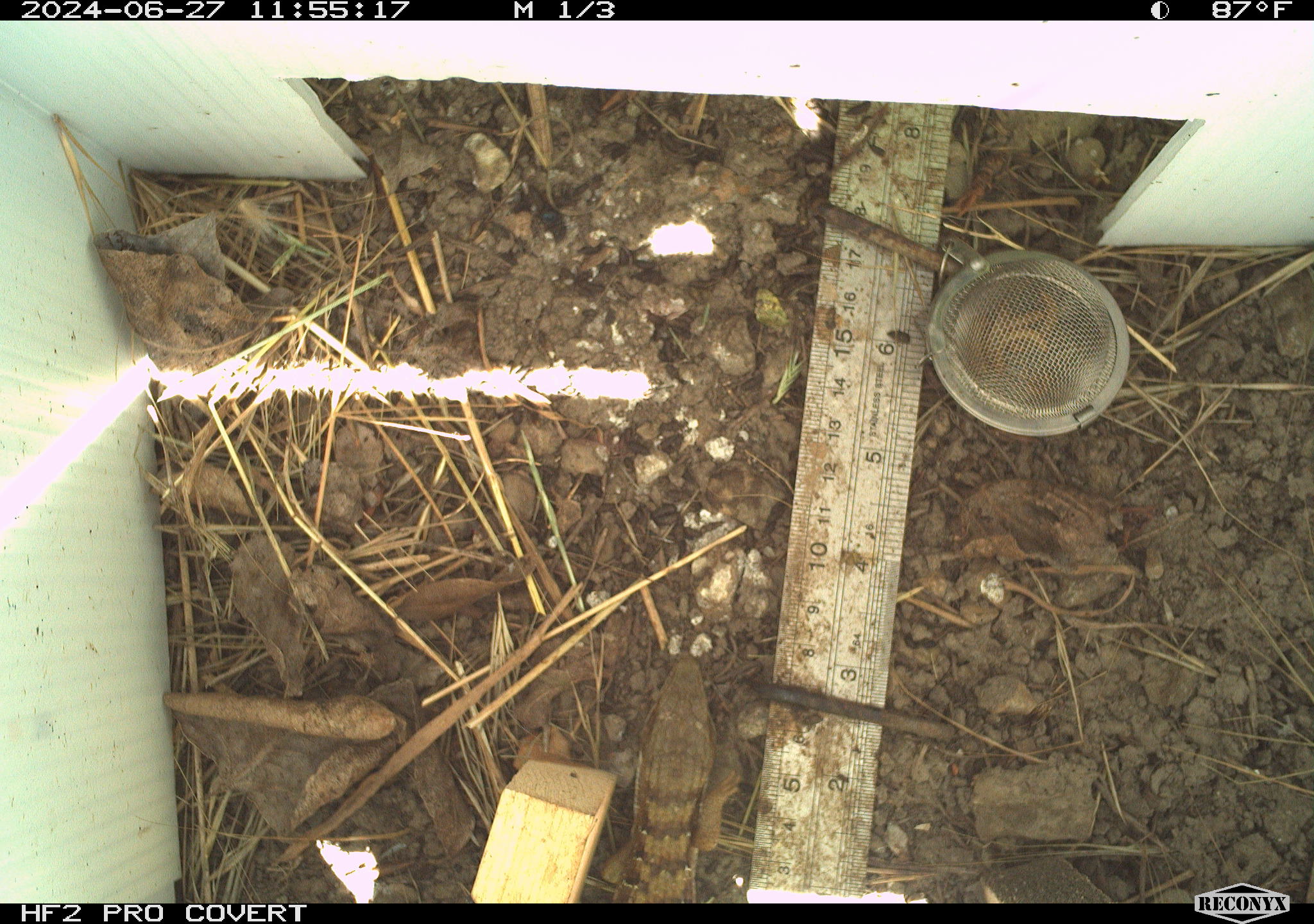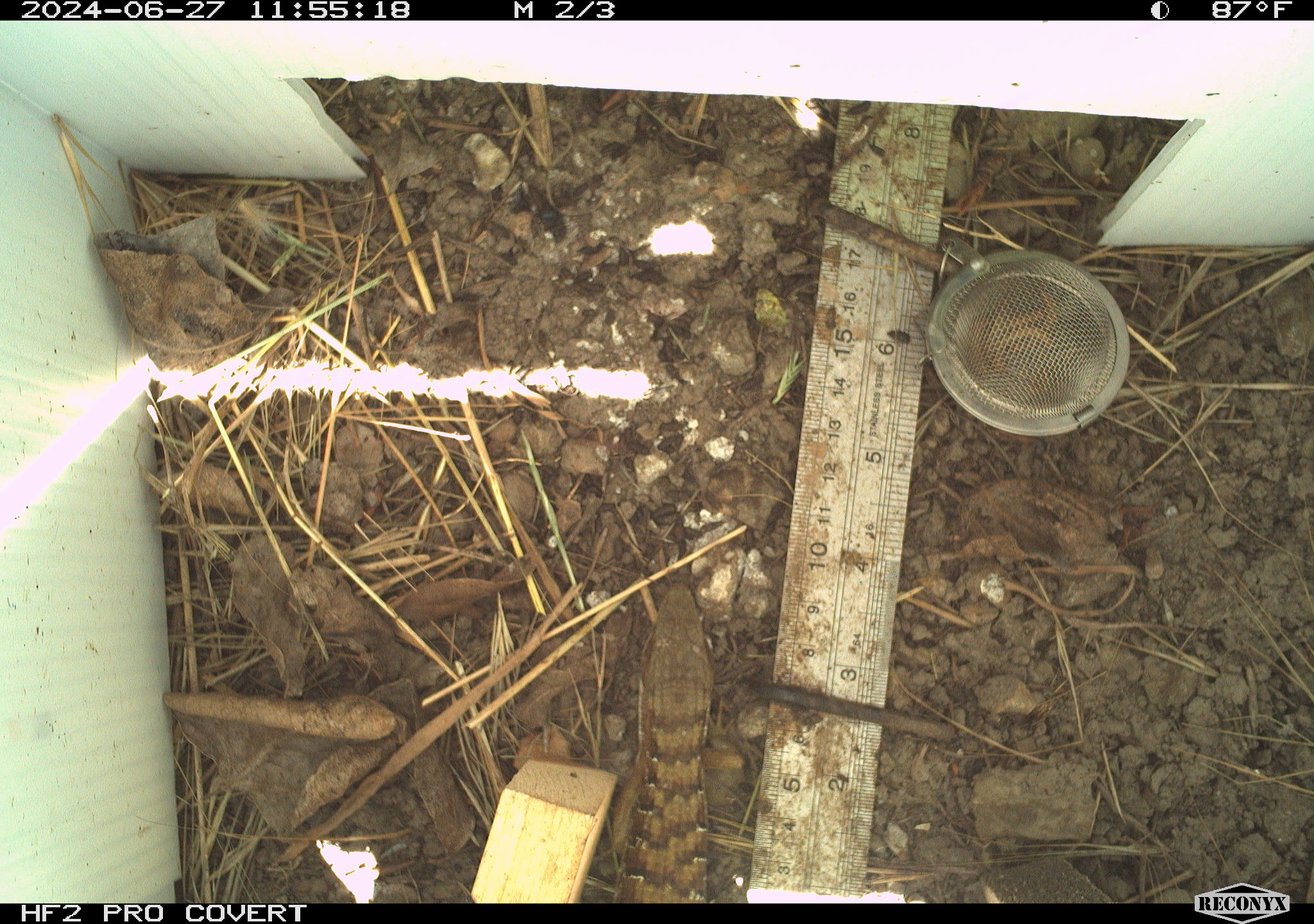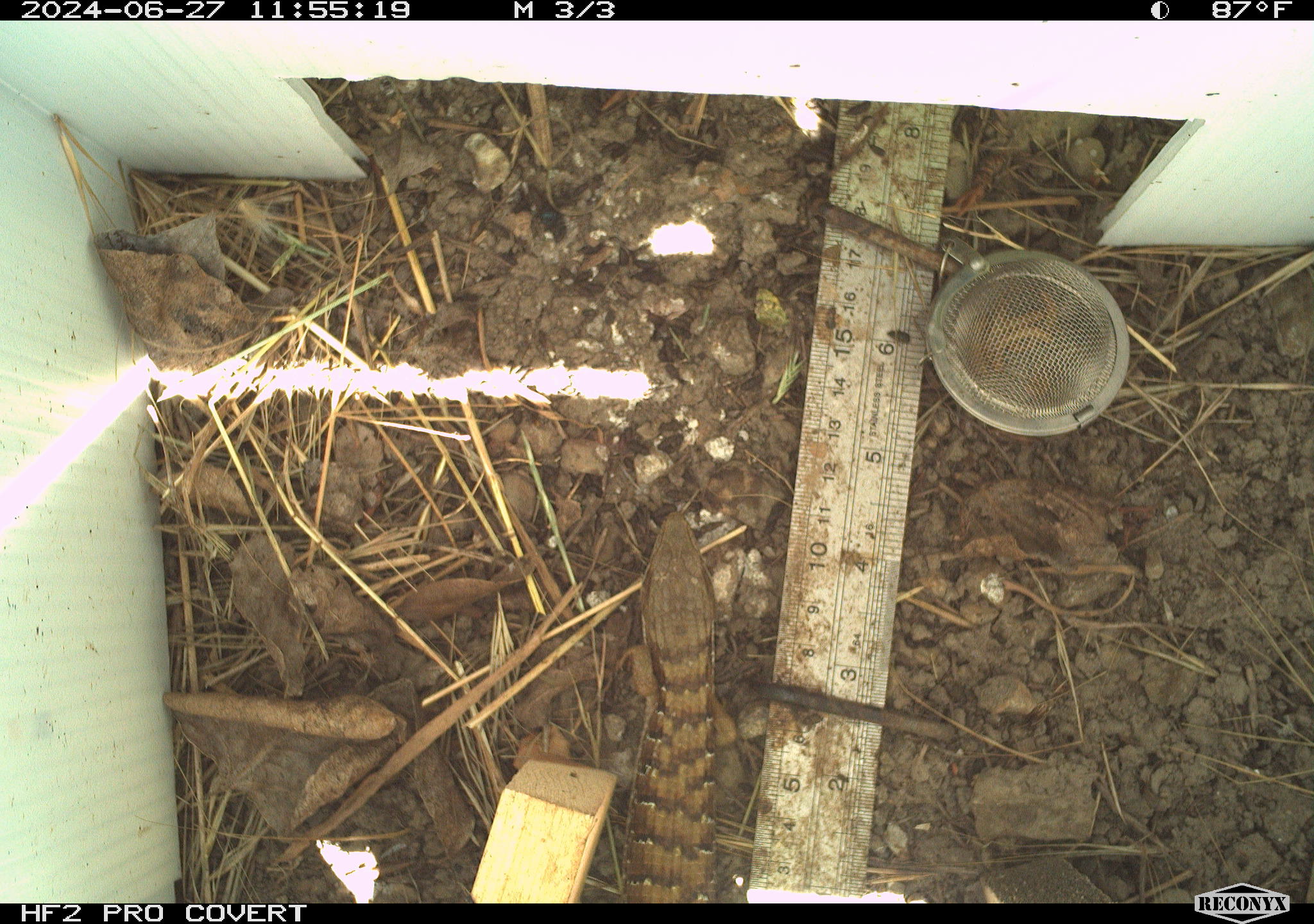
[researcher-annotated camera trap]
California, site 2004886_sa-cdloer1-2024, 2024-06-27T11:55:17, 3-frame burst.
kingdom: Animalia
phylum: Chordata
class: Reptilia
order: Squamata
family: Anguidae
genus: Elgaria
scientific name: Elgaria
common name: alligator lizards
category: elgaria species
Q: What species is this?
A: Elgaria species (alligator lizards) (Elgaria).